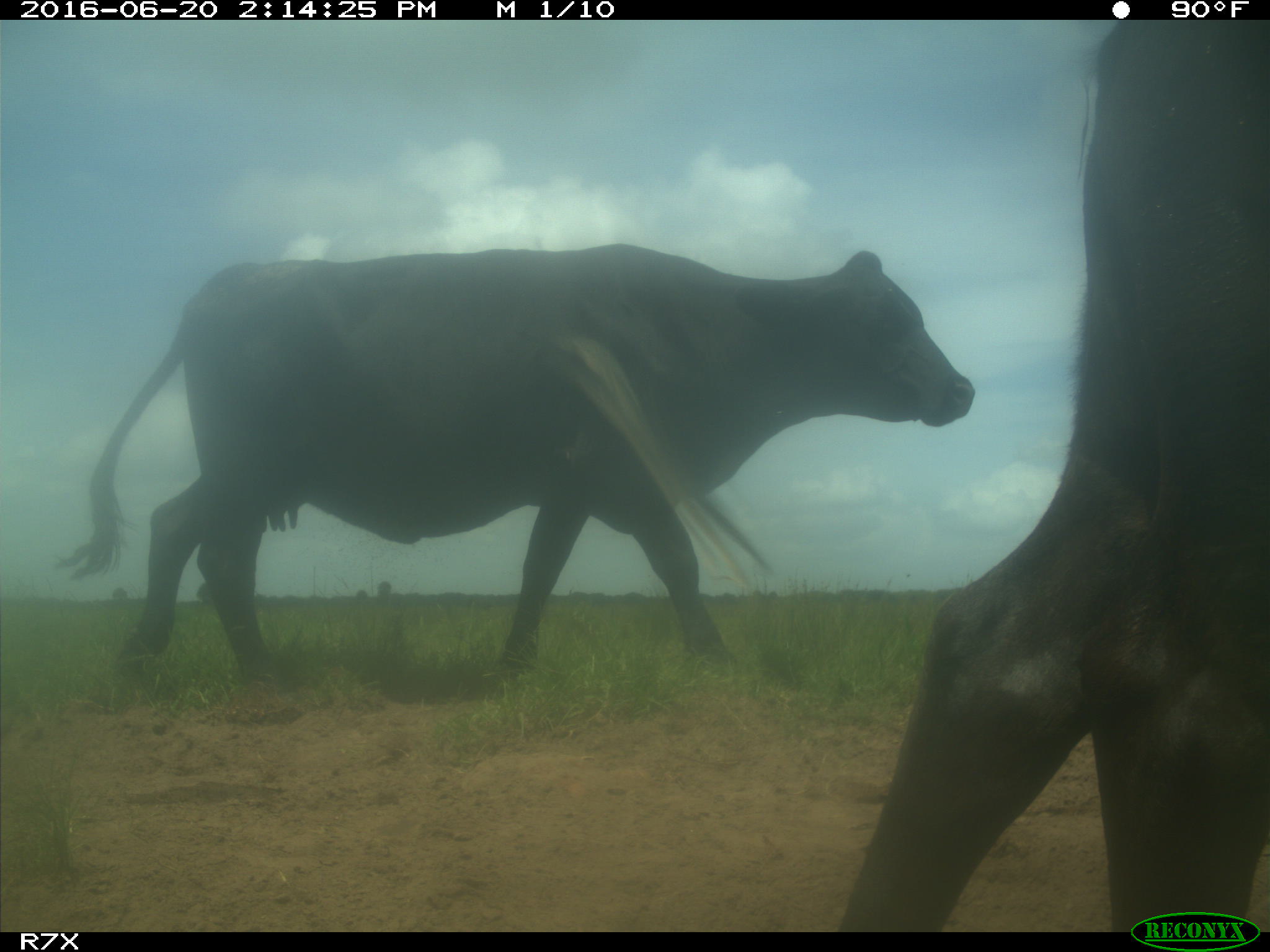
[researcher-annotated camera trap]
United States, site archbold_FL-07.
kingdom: Animalia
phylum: Chordata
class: Mammalia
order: Artiodactyla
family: Bovidae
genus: Bos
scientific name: Bos taurus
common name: domestic cow